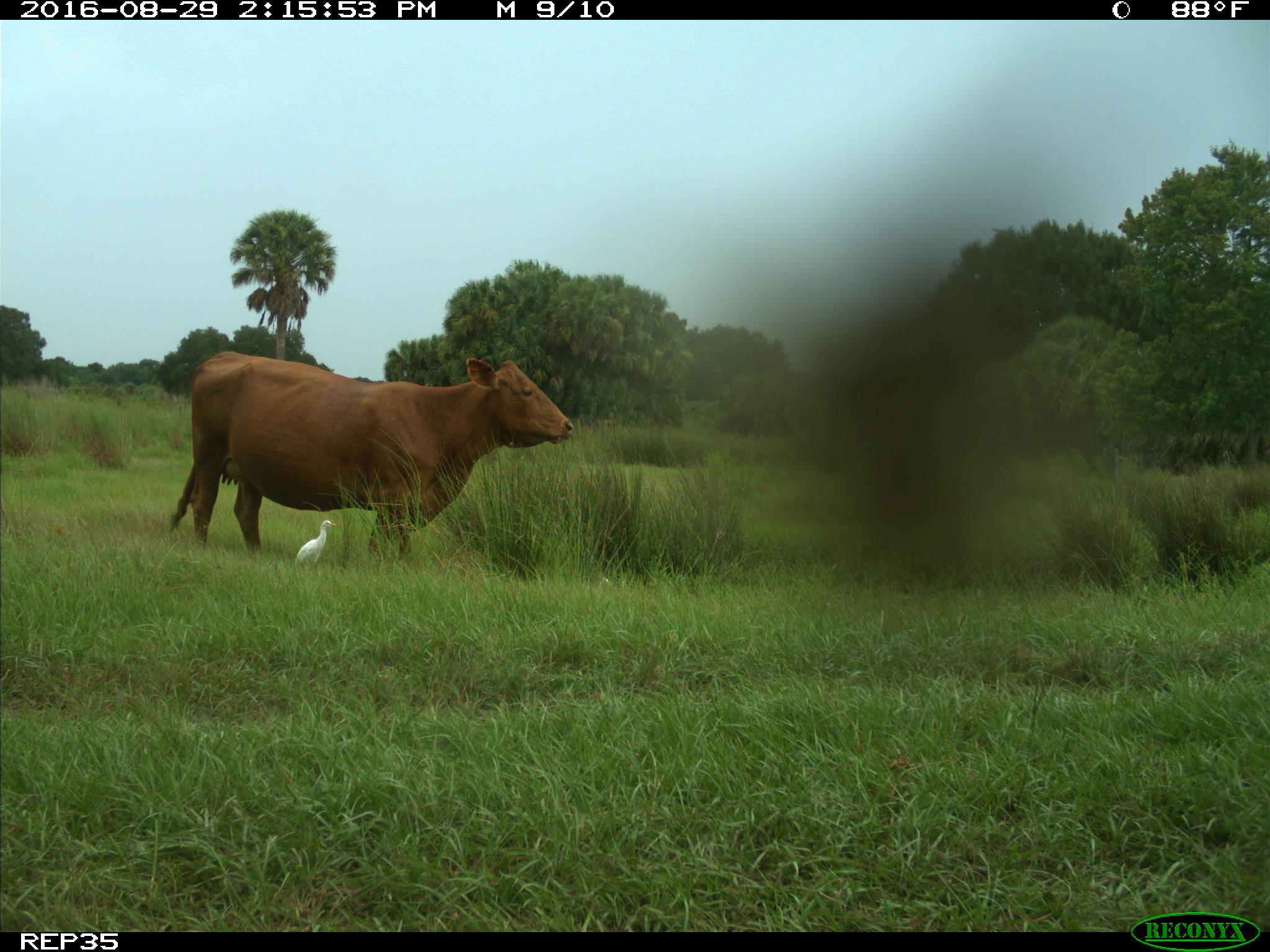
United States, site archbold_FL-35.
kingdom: Animalia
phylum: Chordata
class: Mammalia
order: Artiodactyla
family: Bovidae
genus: Bos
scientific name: Bos taurus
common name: domestic cow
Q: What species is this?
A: Bos taurus (domestic cow).